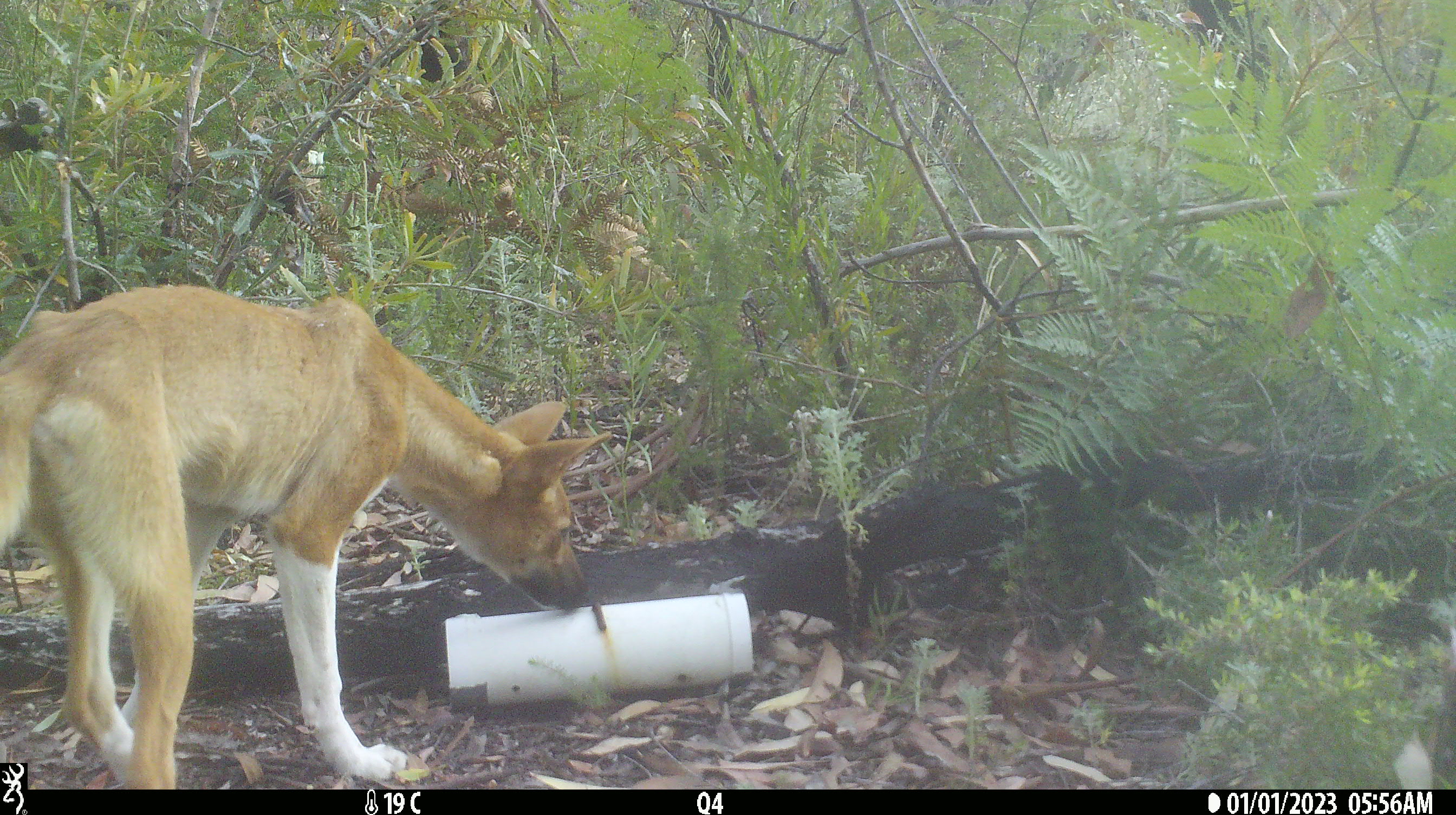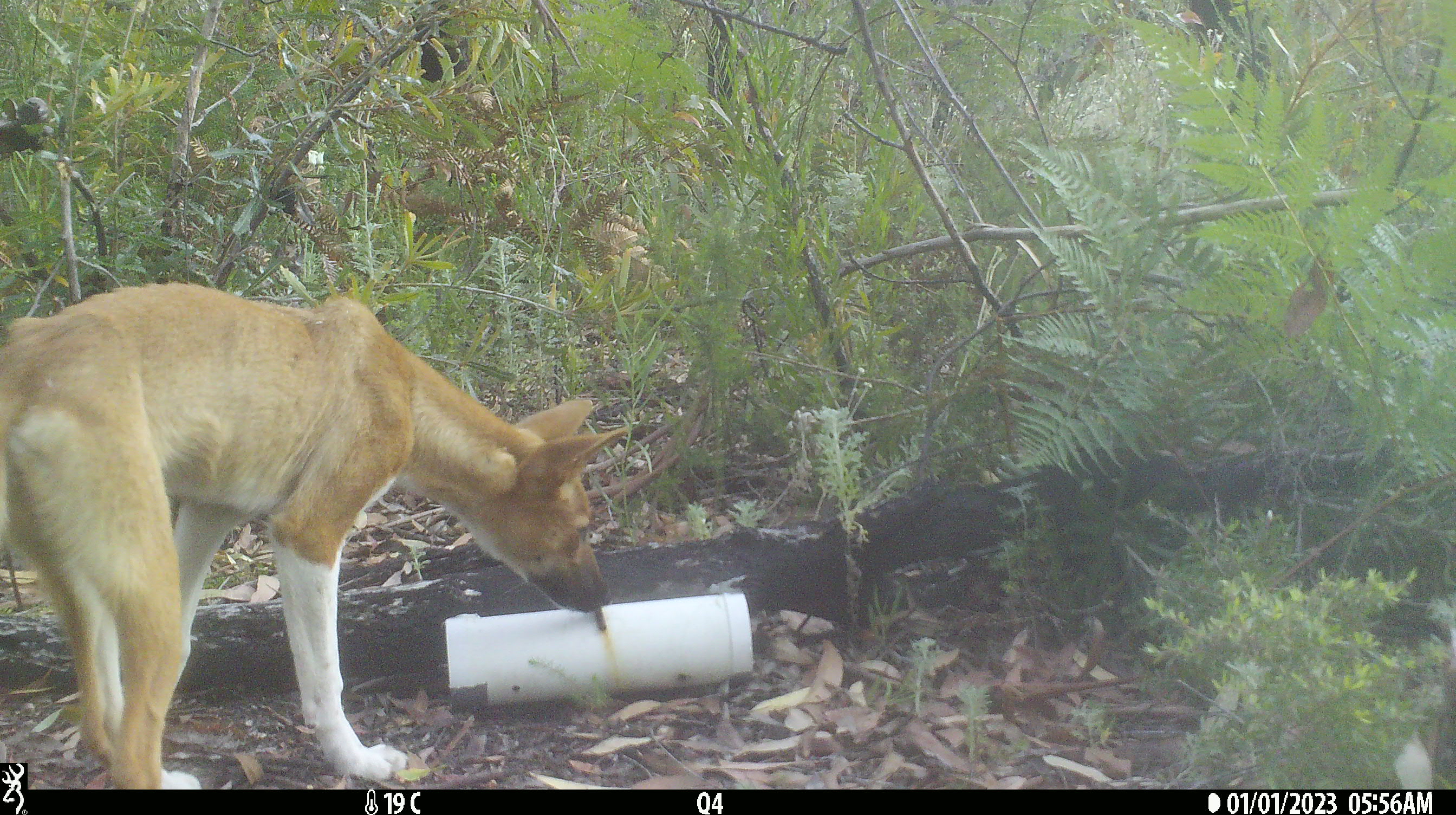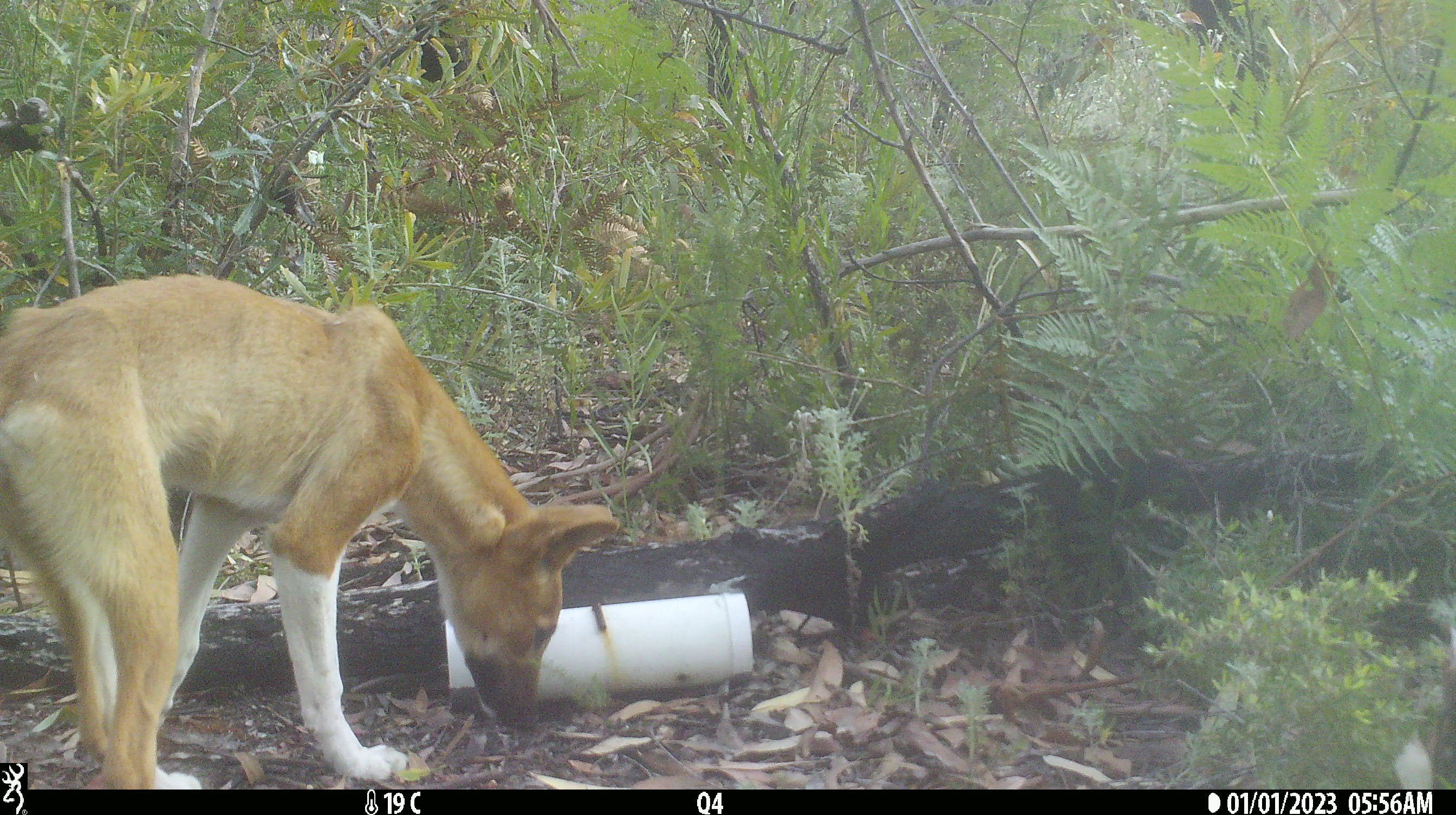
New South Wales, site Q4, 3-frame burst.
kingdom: Animalia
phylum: Chordata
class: Mammalia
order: Carnivora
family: Canidae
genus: Canis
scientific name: Canis familiaris dingo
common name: dingo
Dingo (Canis familiaris dingo).